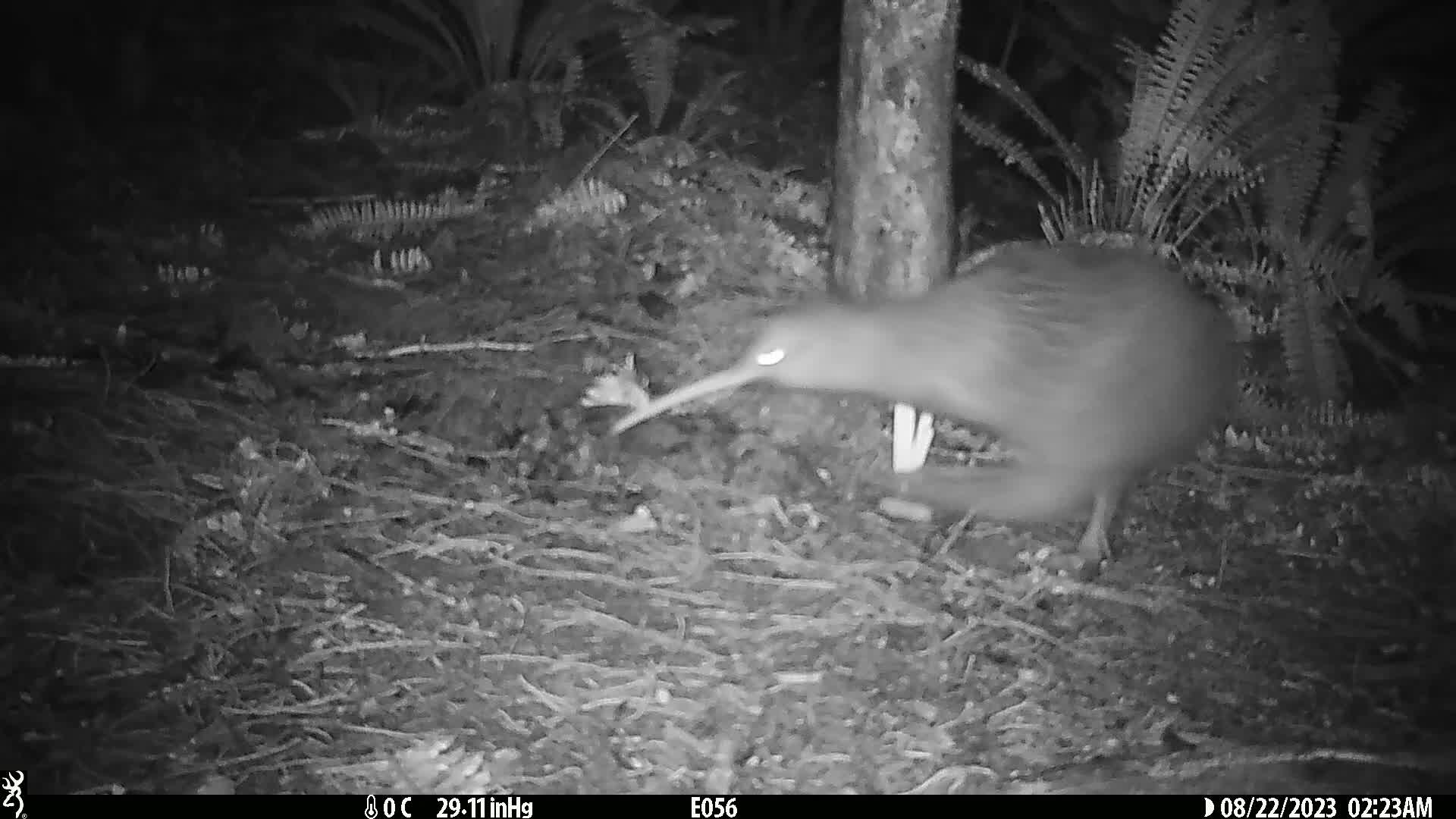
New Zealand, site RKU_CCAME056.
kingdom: Animalia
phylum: Chordata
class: Aves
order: Apterygiformes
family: Apterygidae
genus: Apteryx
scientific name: Apteryx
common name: kiwi